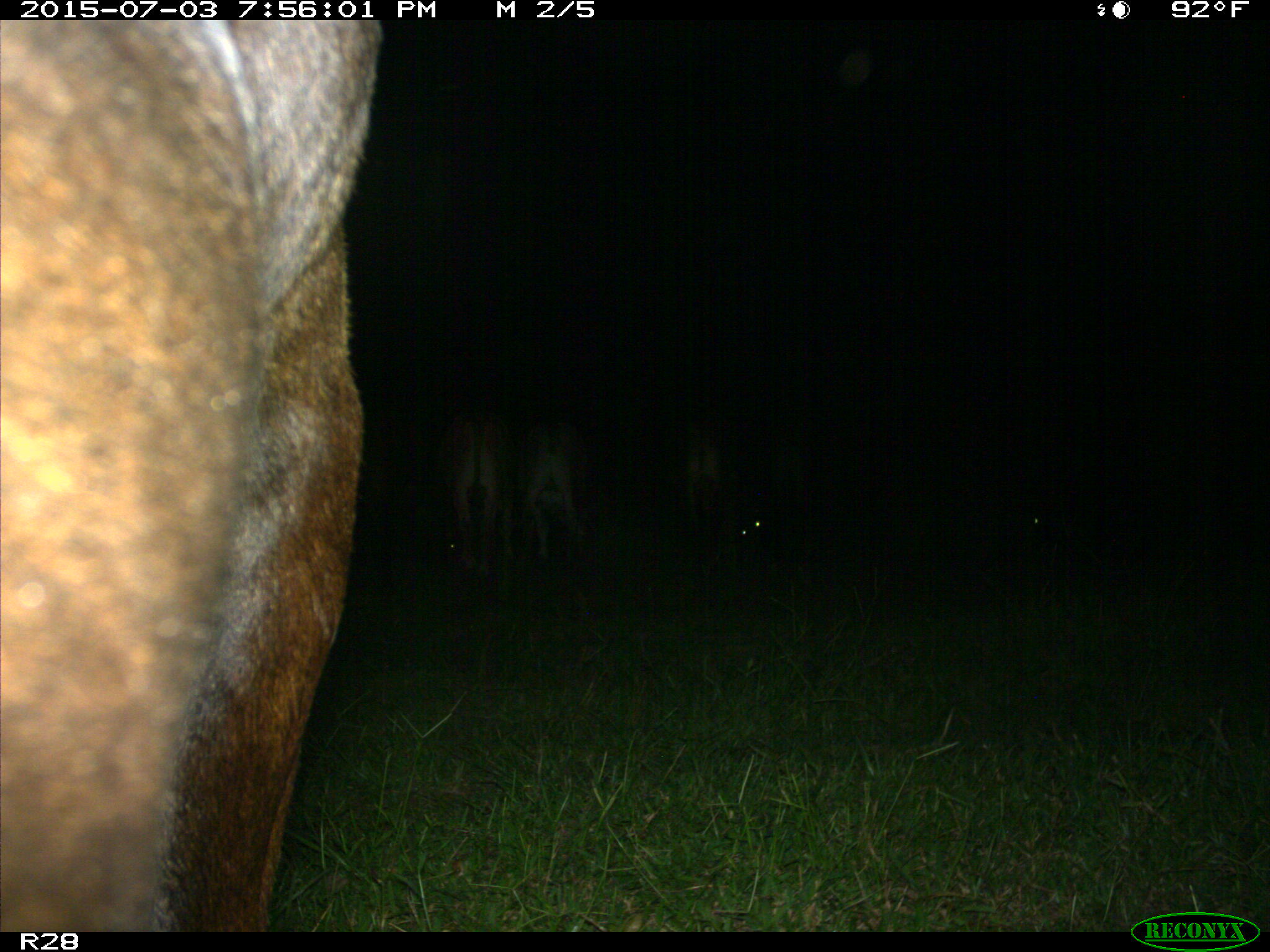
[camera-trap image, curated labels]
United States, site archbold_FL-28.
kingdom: Animalia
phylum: Chordata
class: Mammalia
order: Artiodactyla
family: Bovidae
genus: Bos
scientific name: Bos taurus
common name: domestic cow